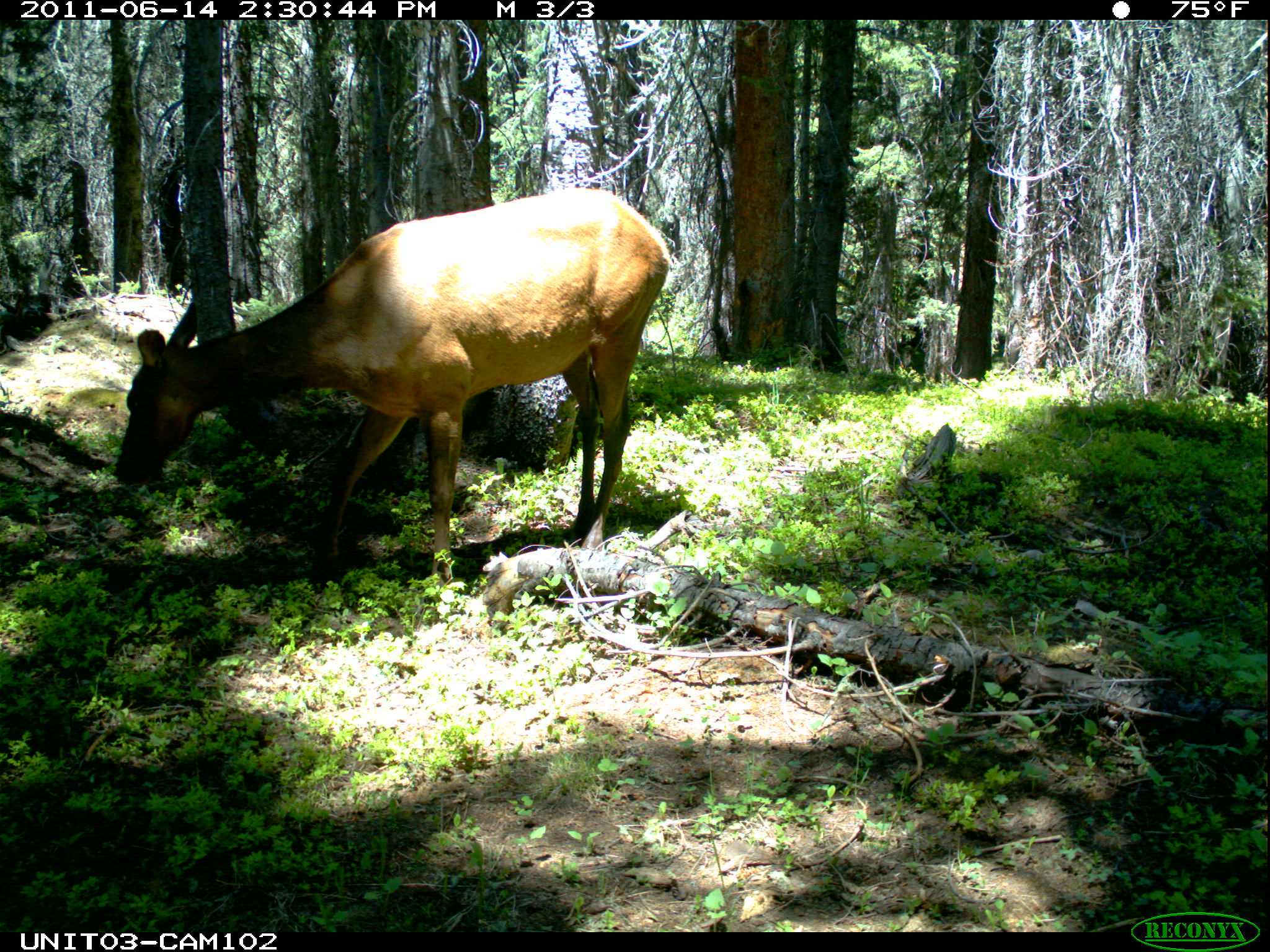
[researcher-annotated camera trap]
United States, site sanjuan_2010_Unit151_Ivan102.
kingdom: Animalia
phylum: Chordata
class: Mammalia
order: Artiodactyla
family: Cervidae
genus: Cervus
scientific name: Cervus elaphus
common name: red deer